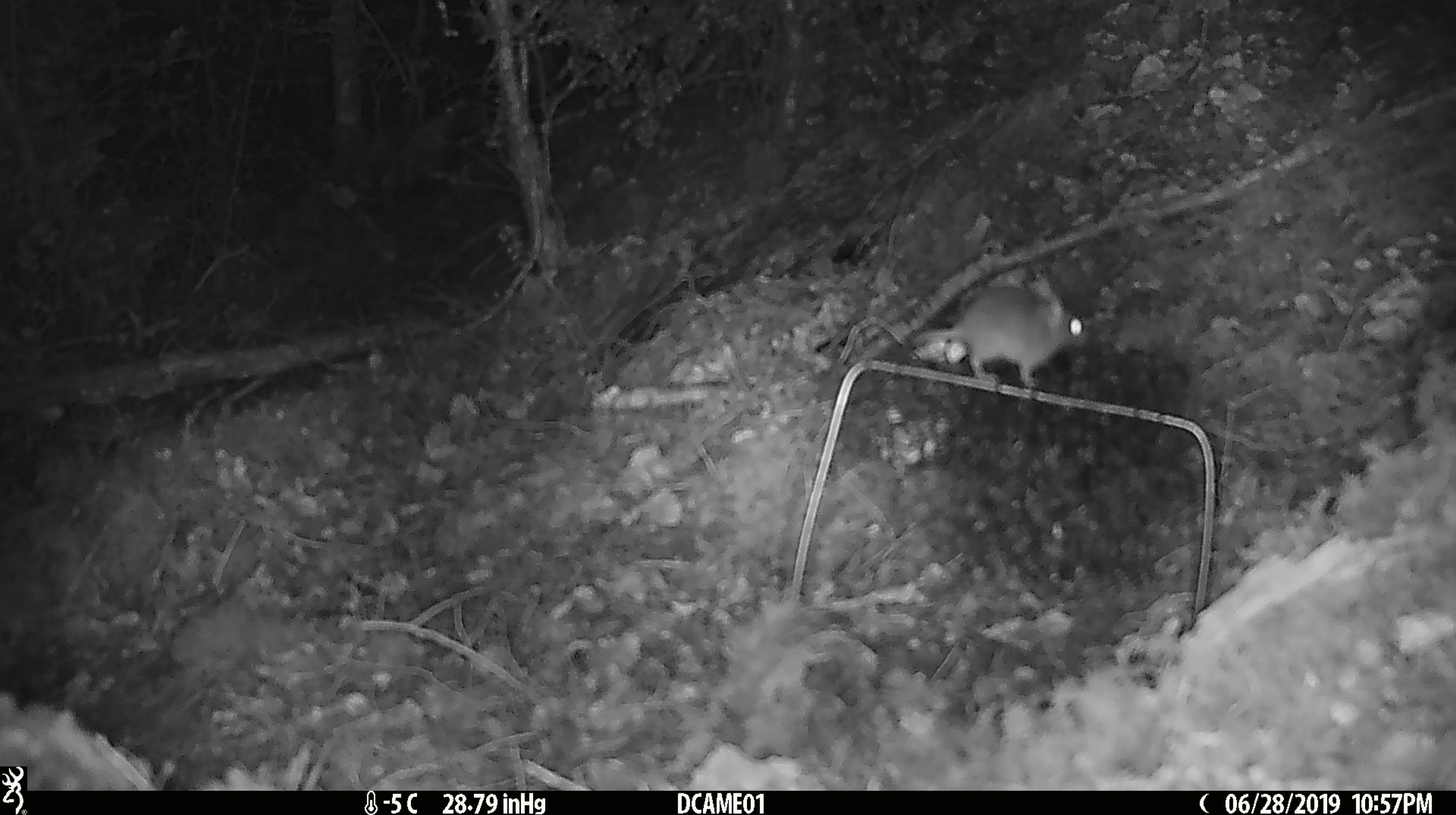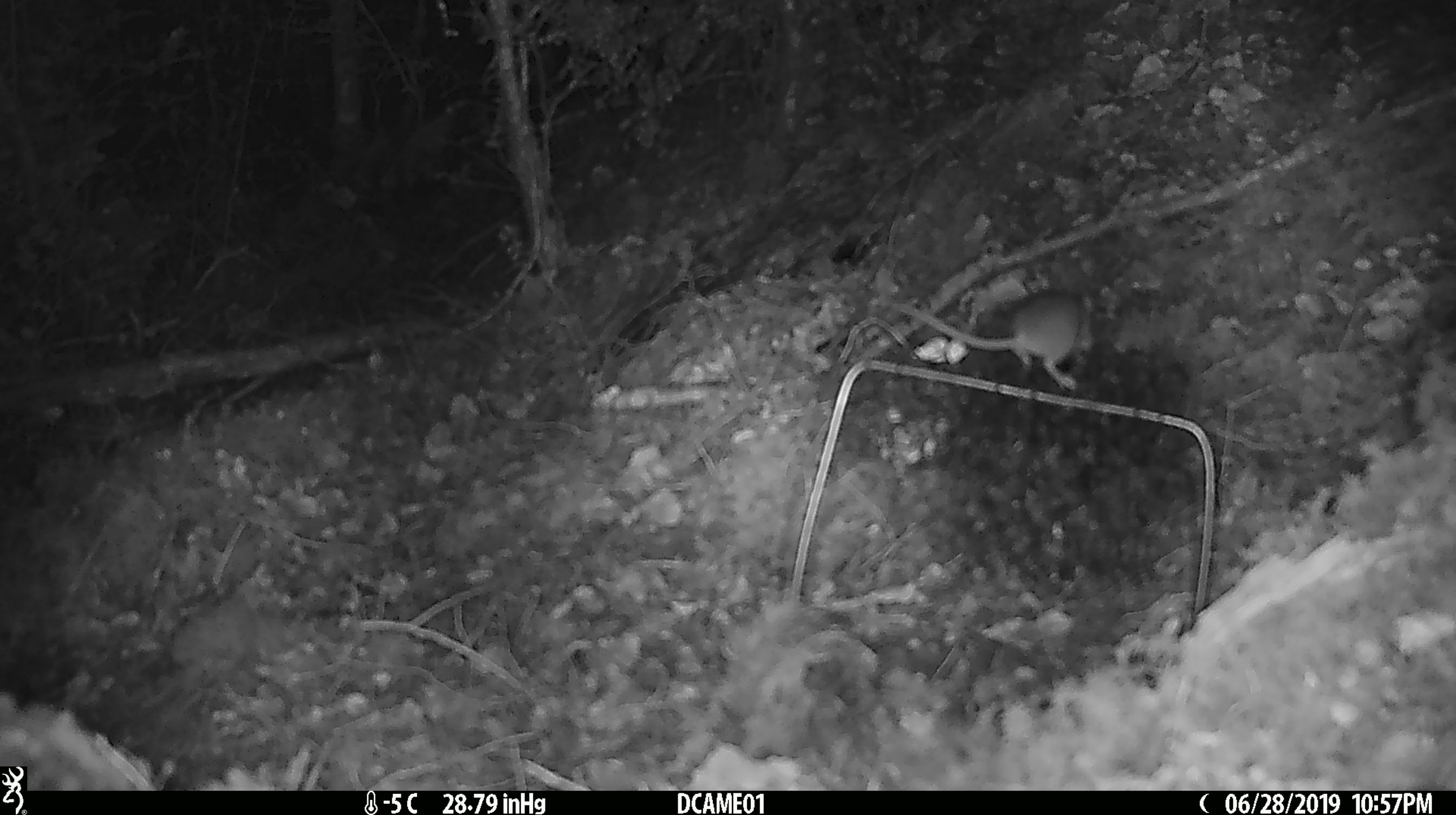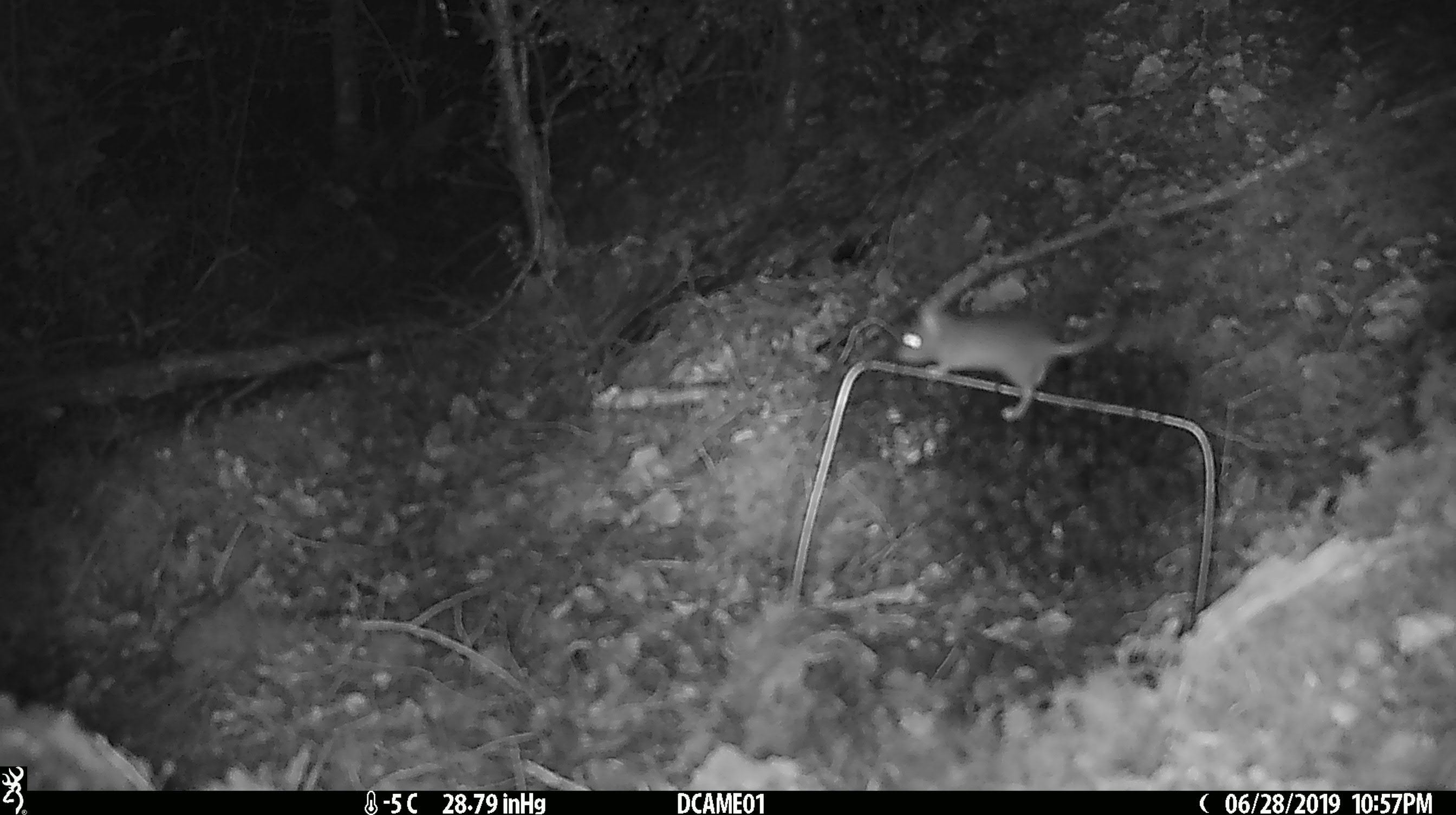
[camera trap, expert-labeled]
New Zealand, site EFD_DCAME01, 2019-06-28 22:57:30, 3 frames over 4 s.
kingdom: Animalia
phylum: Chordata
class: Mammalia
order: Rodentia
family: Muridae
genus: Mus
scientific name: Mus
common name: mouse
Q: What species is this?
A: Mouse (Mus).